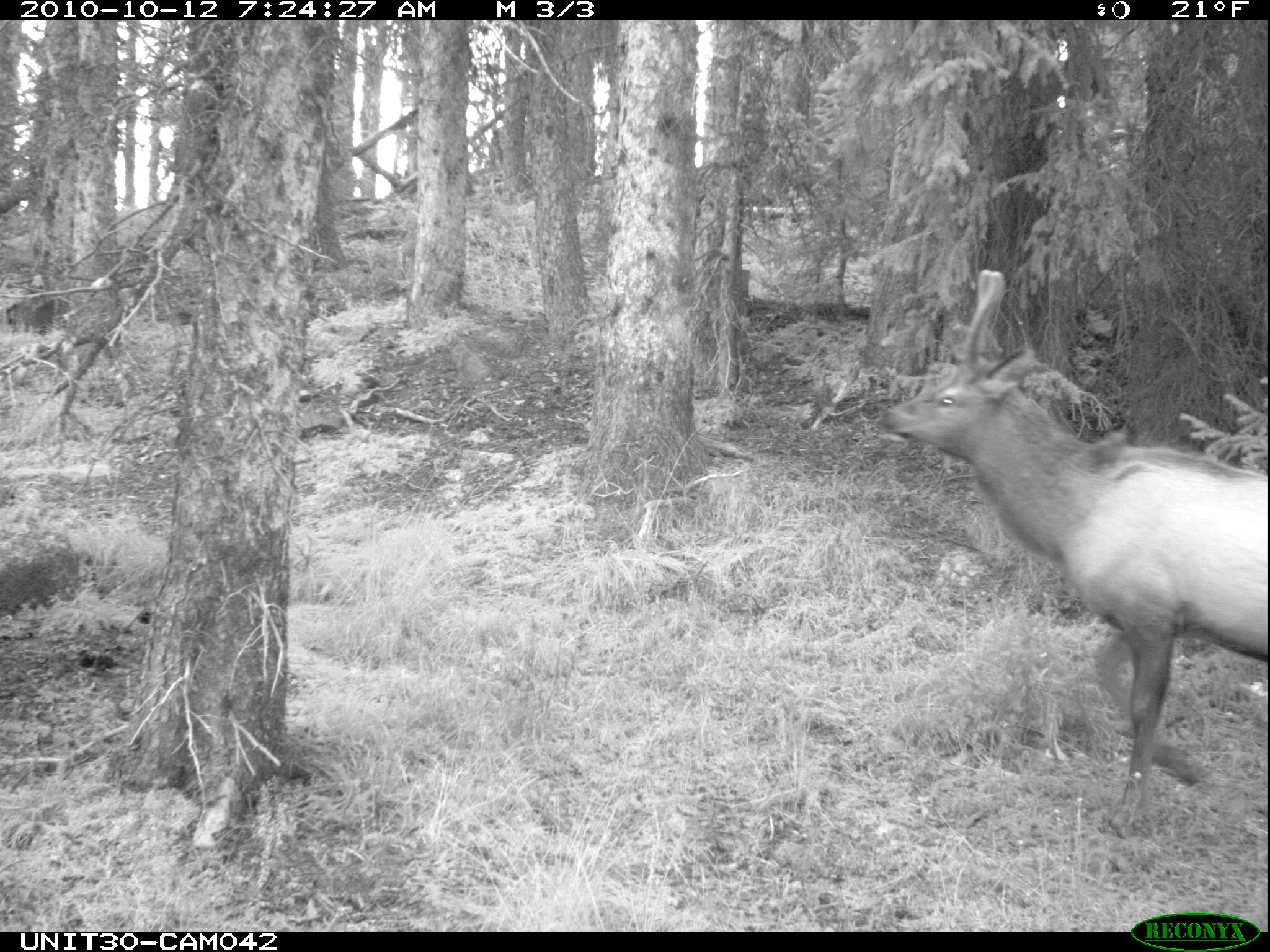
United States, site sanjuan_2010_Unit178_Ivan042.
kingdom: Animalia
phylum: Chordata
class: Mammalia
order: Artiodactyla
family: Cervidae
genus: Cervus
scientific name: Cervus elaphus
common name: red deer